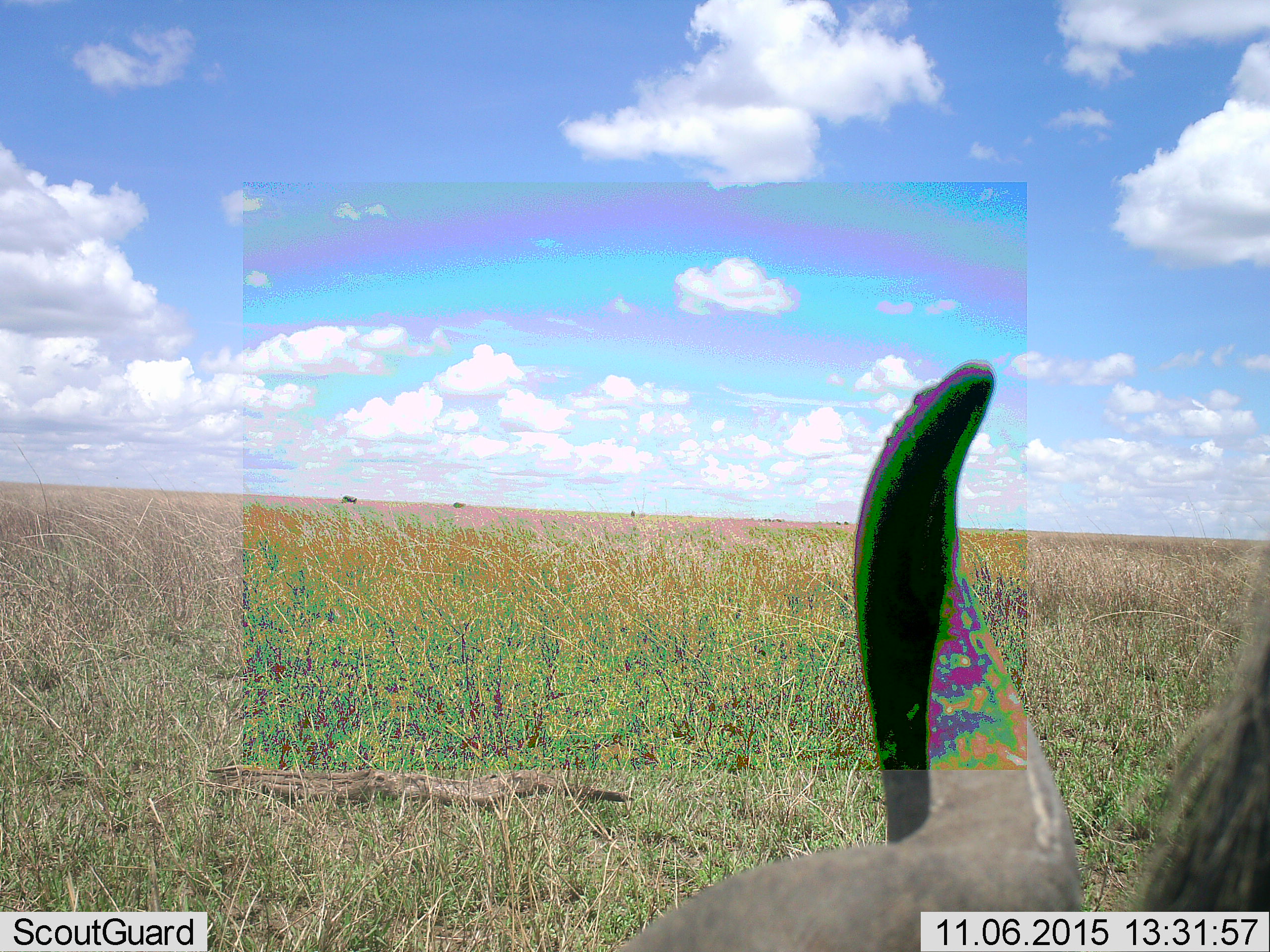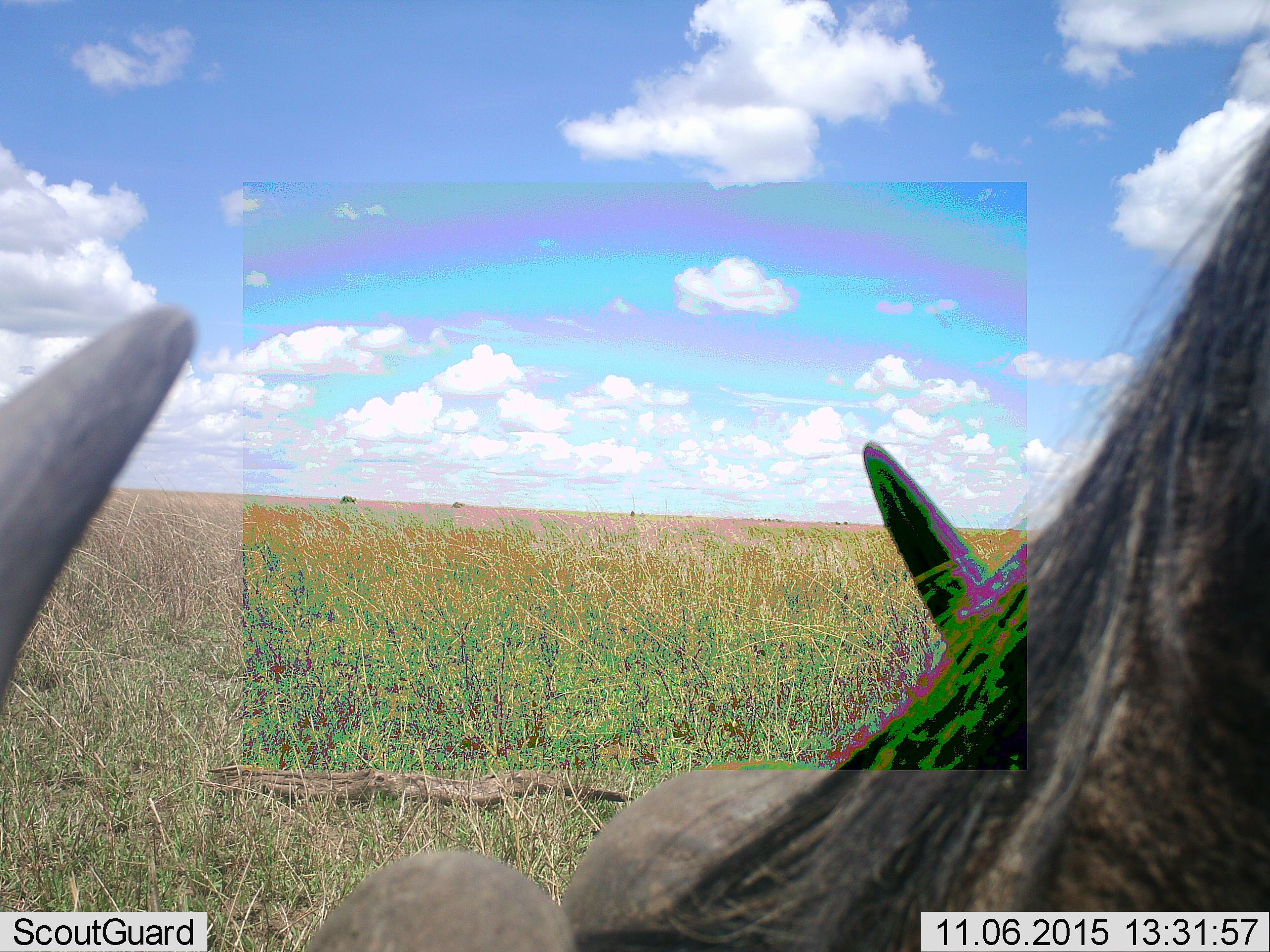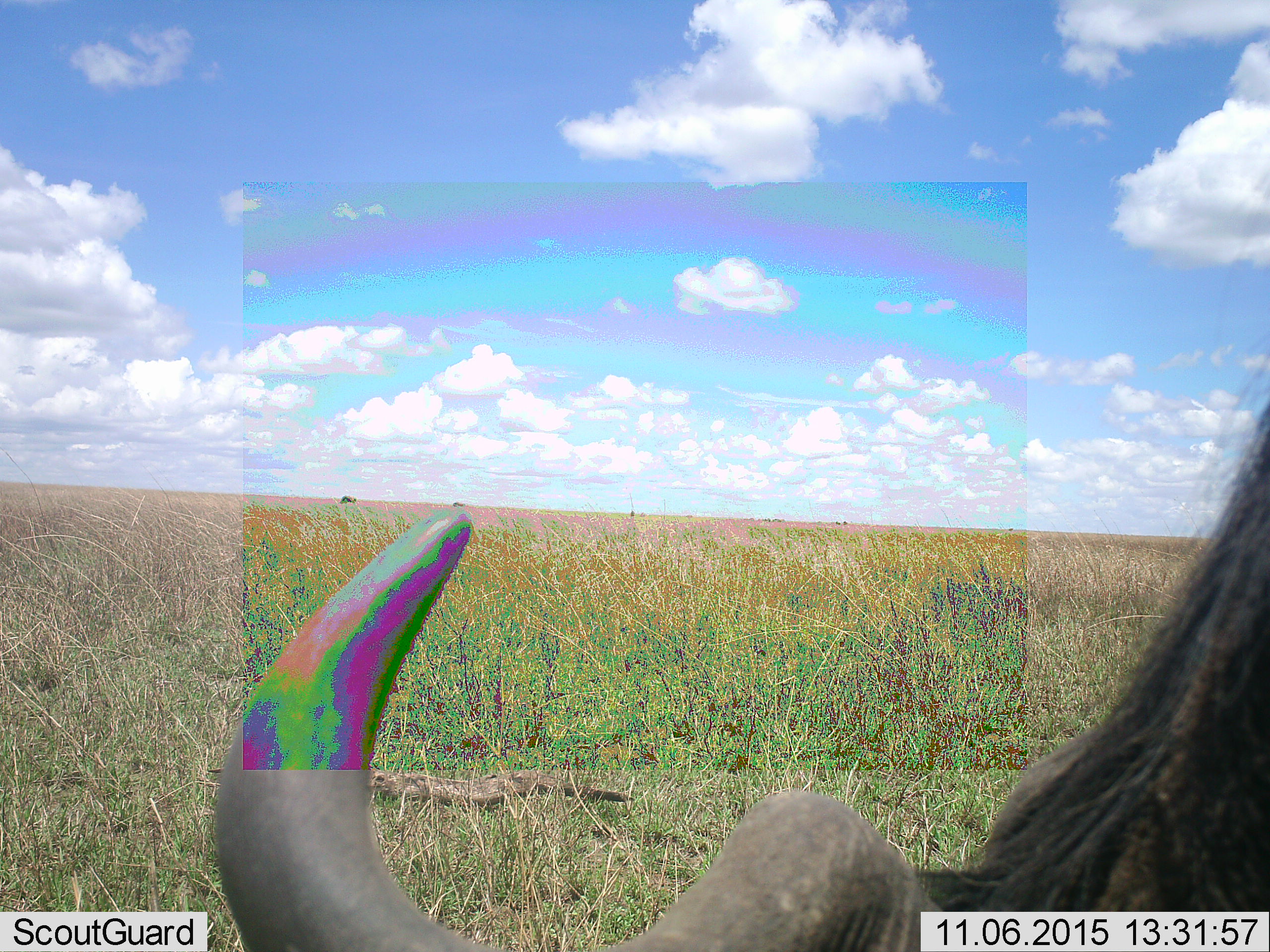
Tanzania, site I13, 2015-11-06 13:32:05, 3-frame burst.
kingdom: Animalia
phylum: Chordata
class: Mammalia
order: Artiodactyla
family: Bovidae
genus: Connochaetes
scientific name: Connochaetes taurinus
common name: blue wildebeest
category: wildebeest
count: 1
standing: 40%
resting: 0%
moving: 20%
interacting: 20%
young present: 0%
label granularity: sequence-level